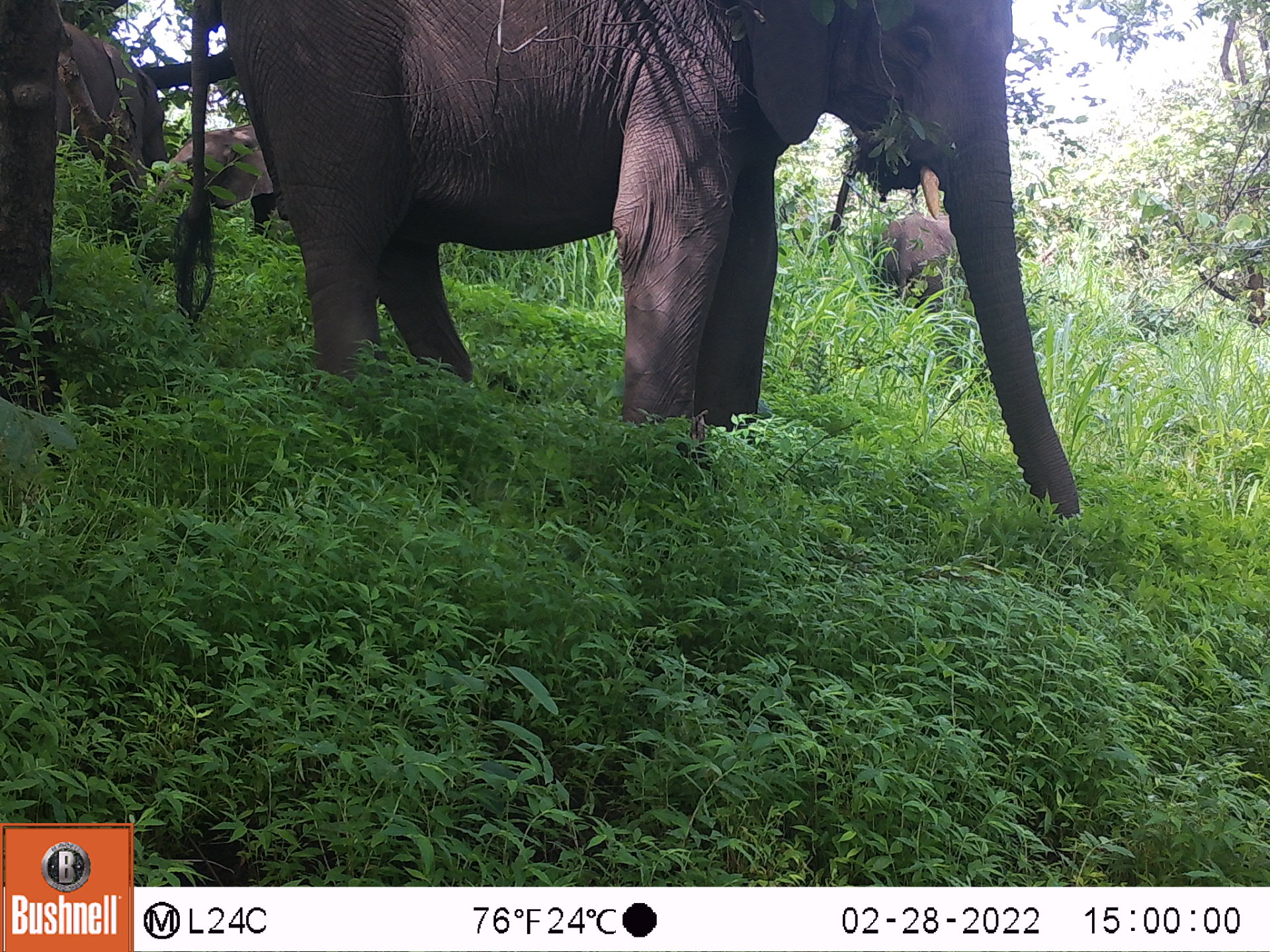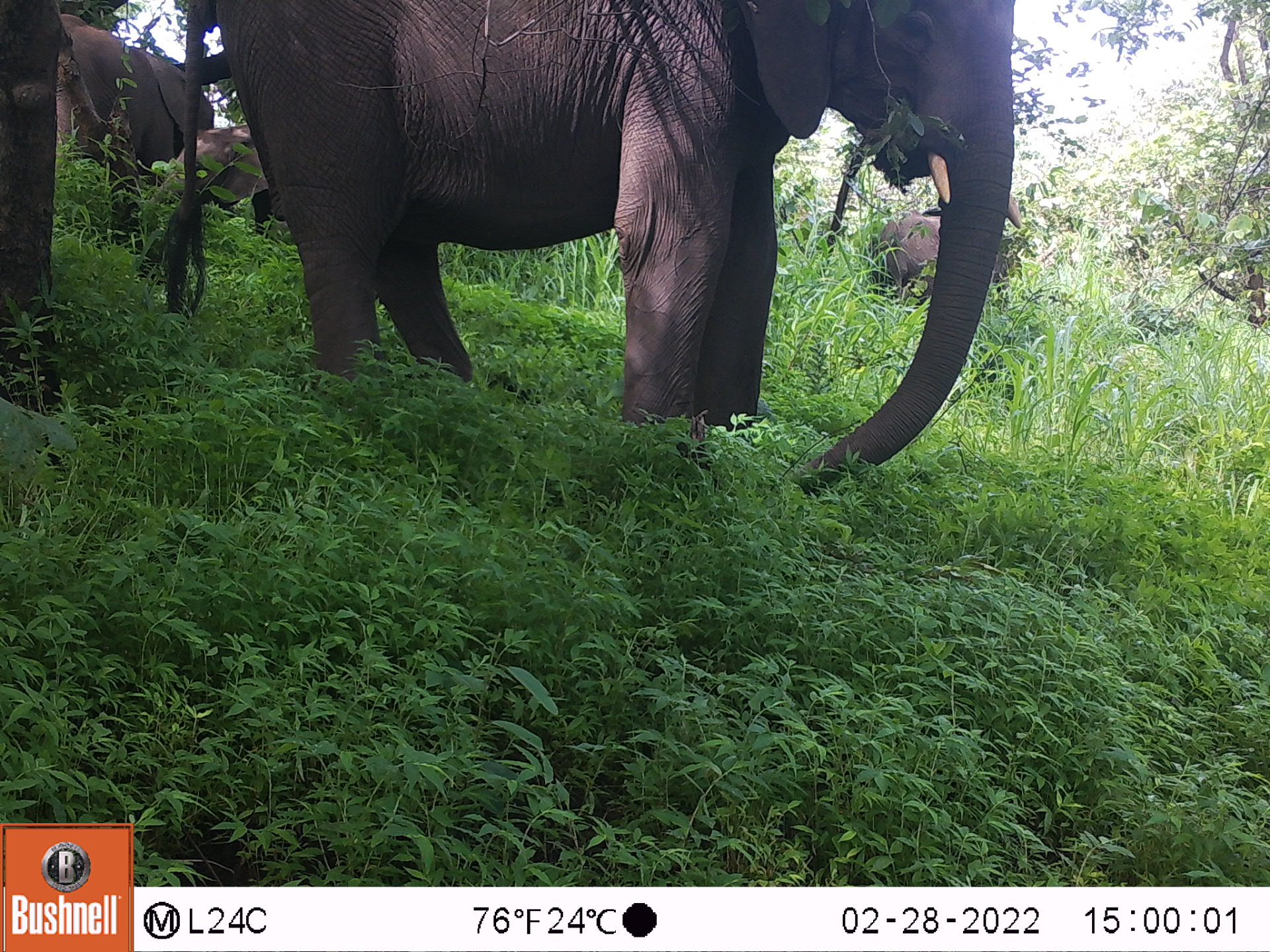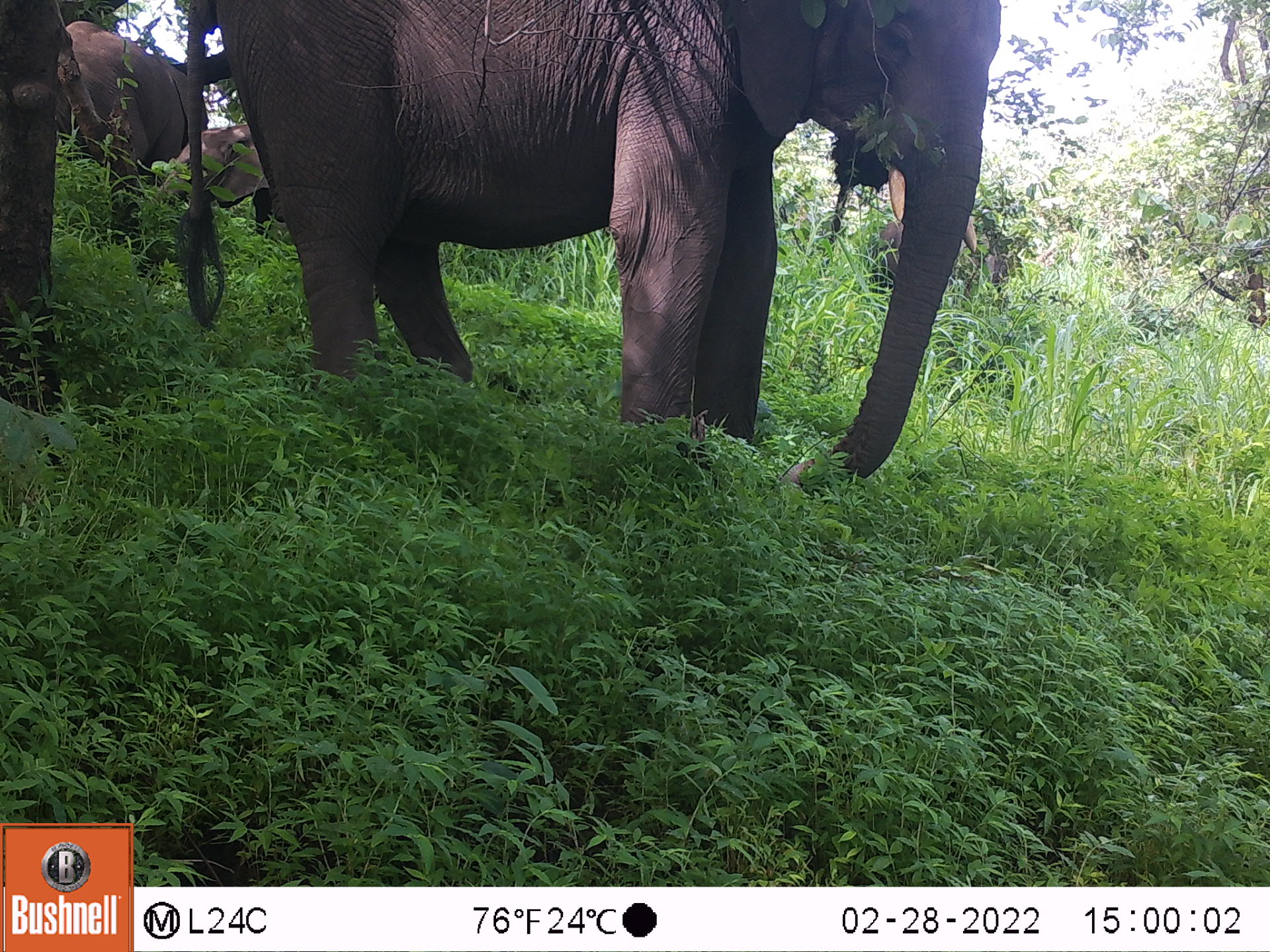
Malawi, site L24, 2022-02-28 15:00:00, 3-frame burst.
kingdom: Animalia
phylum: Chordata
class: Mammalia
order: Proboscidea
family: Elephantidae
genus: Loxodonta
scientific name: Loxodonta africana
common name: african savanna elephant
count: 2